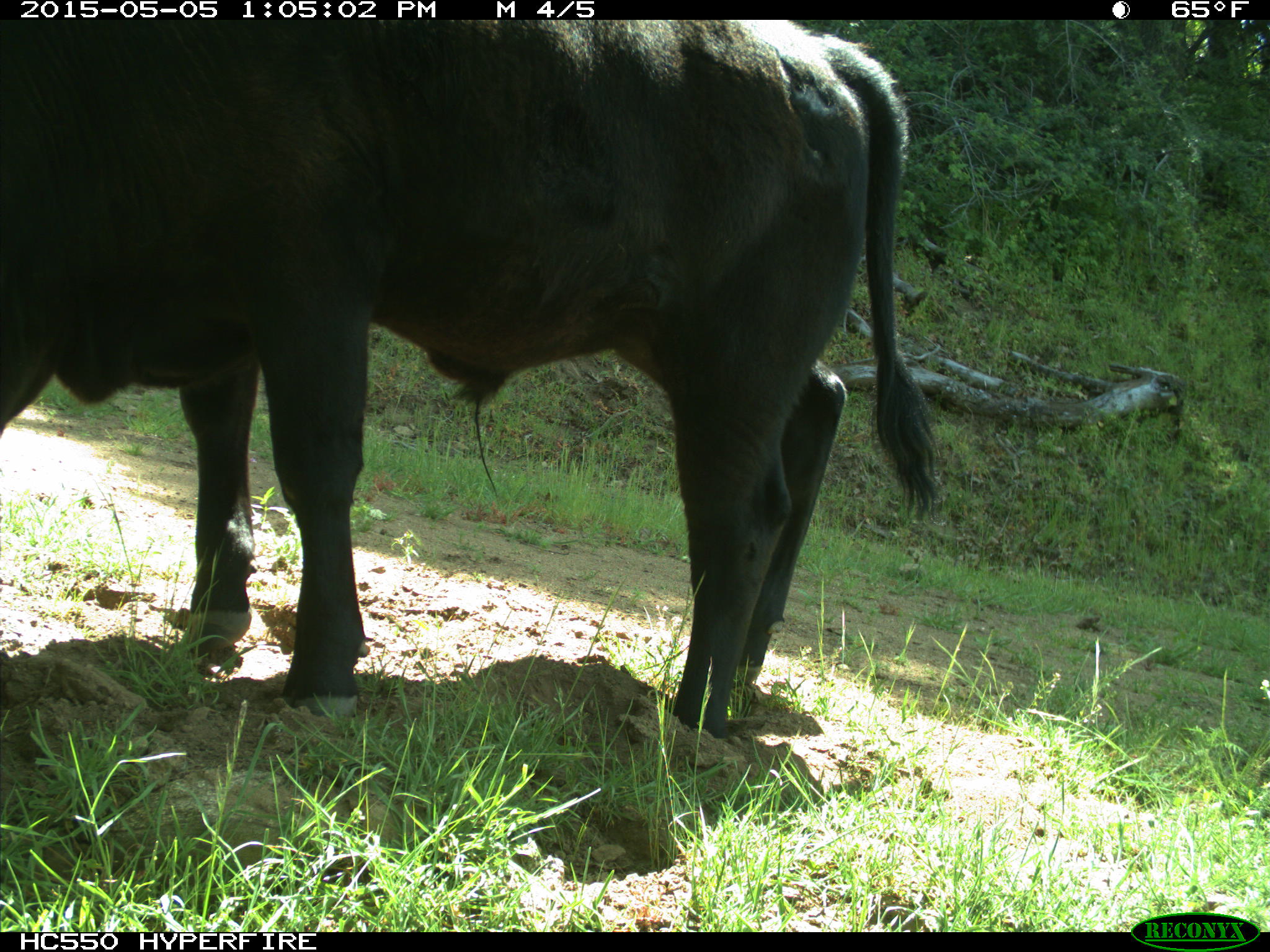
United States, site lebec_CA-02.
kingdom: Animalia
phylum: Chordata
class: Mammalia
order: Artiodactyla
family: Bovidae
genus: Bos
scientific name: Bos taurus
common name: domestic cow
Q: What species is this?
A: Bos taurus (domestic cow).